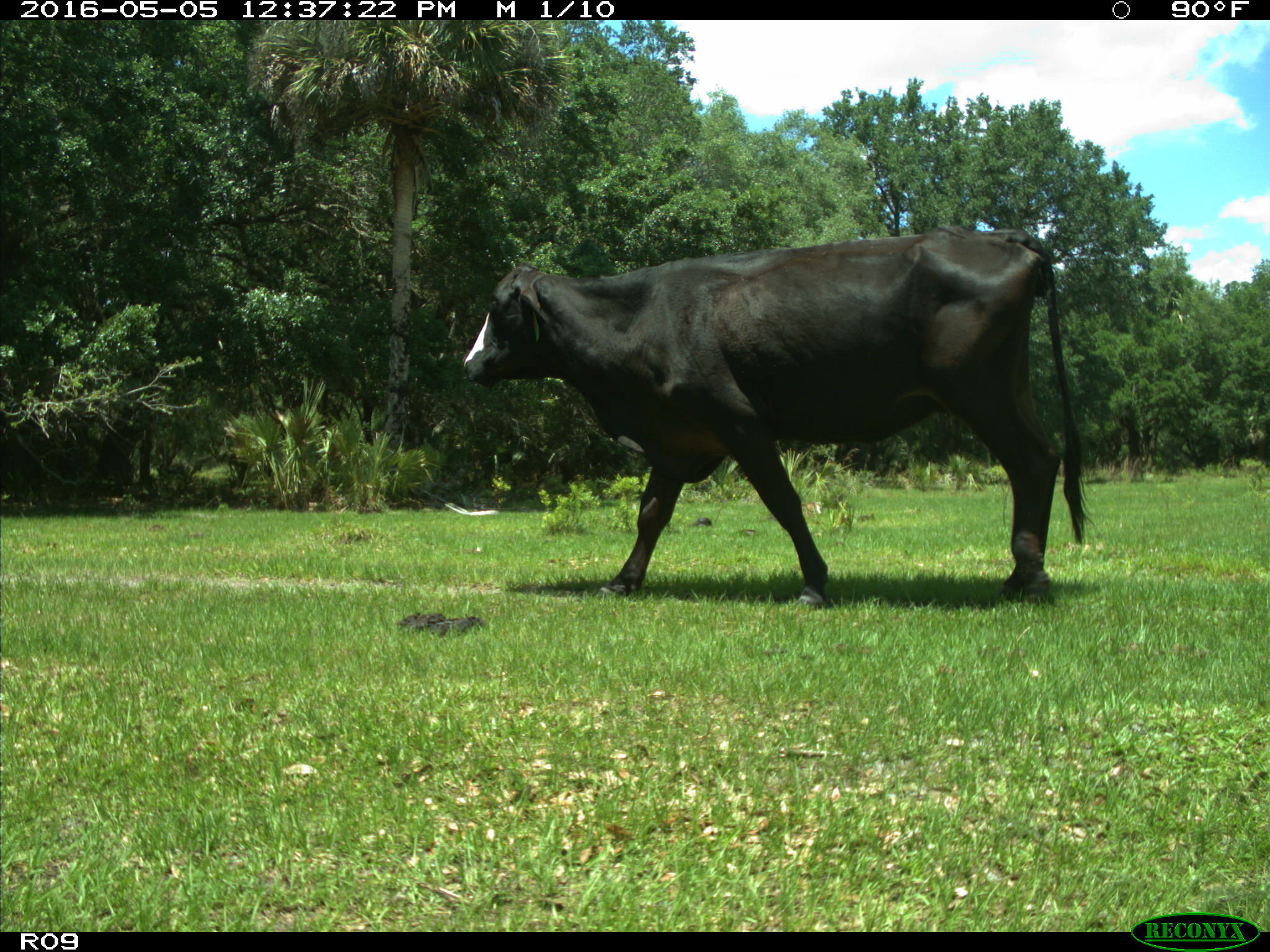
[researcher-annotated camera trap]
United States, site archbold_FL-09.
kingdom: Animalia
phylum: Chordata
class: Mammalia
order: Artiodactyla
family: Bovidae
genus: Bos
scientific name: Bos taurus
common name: domestic cow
Bos taurus (domestic cow).